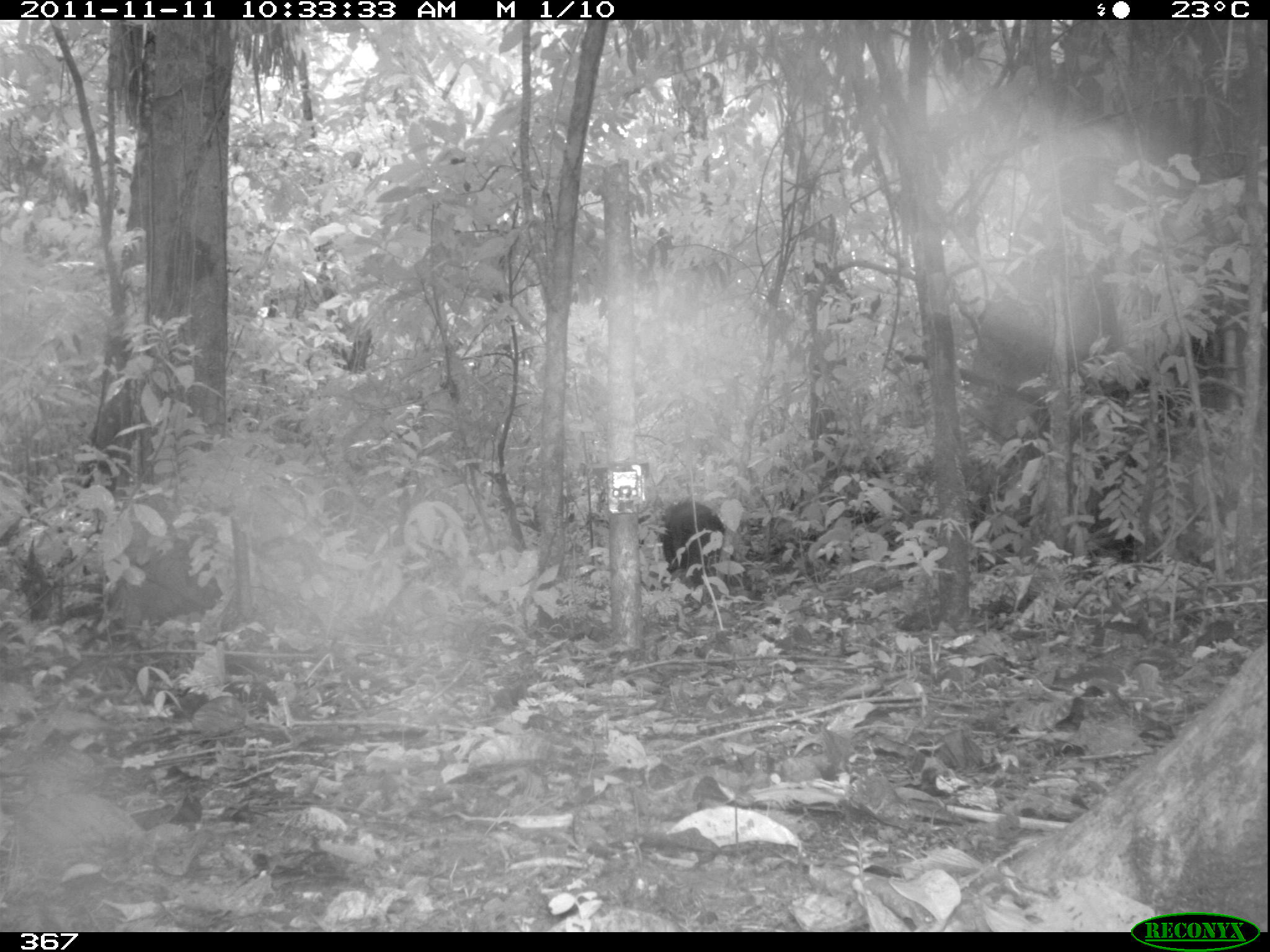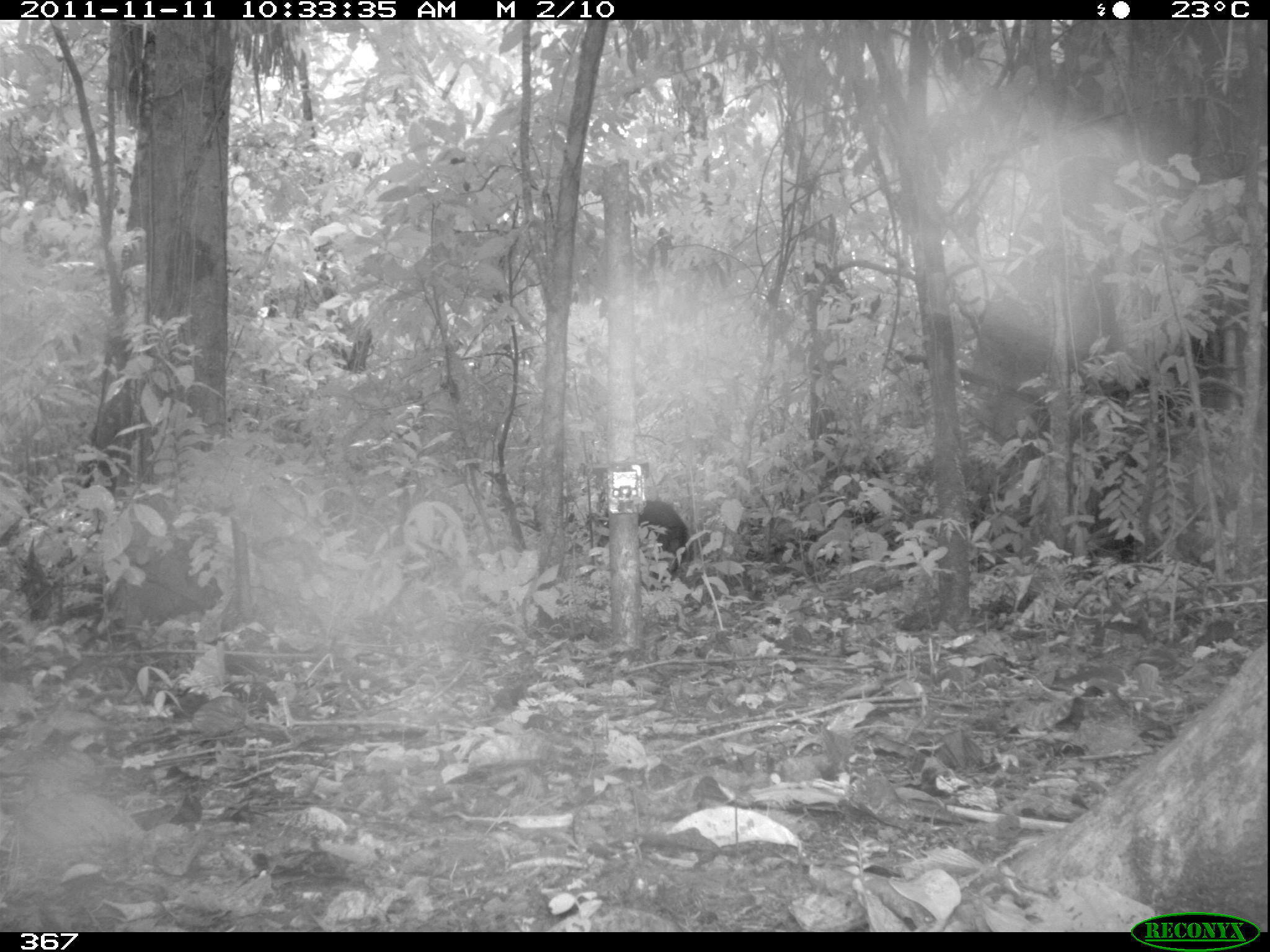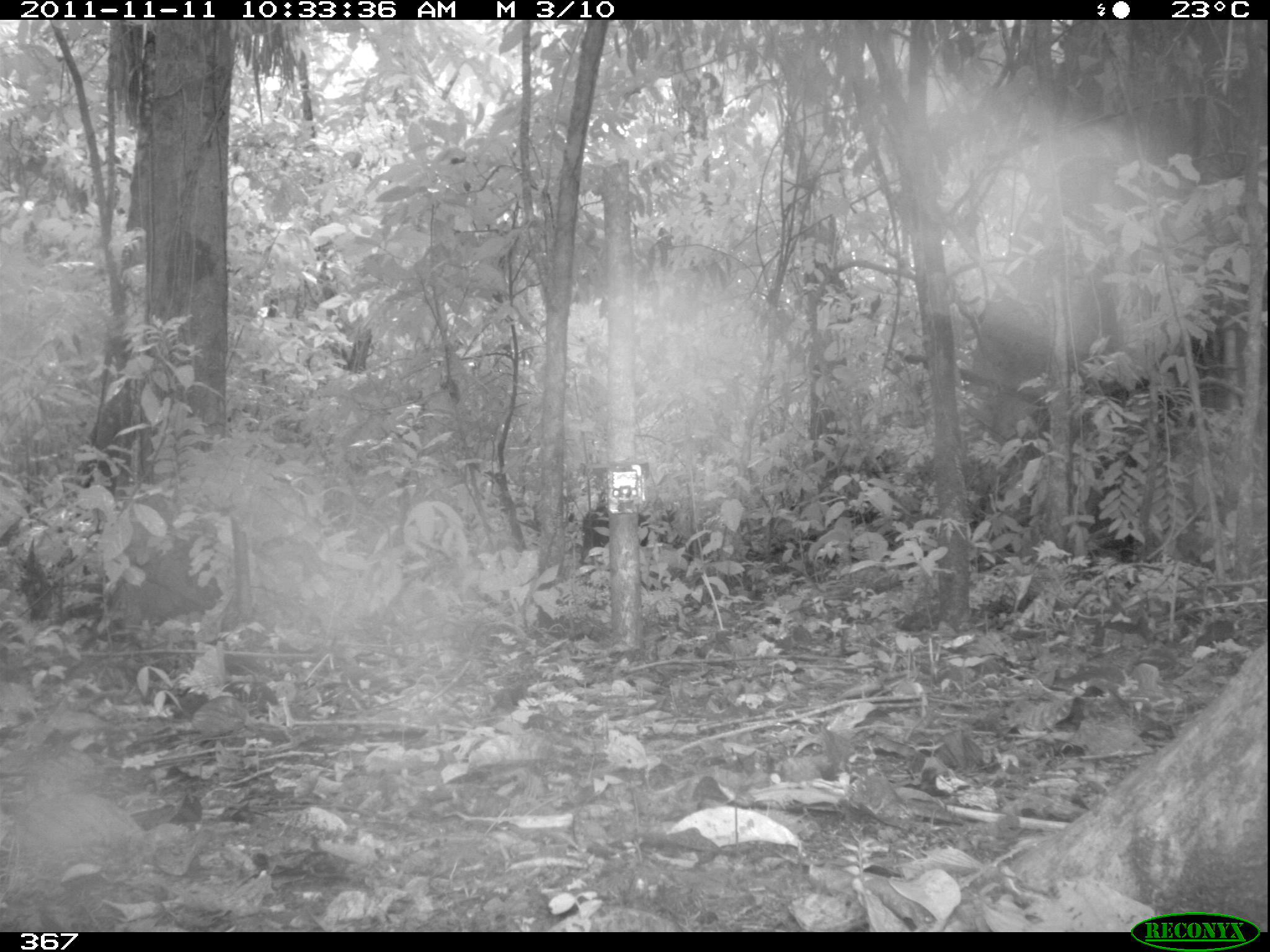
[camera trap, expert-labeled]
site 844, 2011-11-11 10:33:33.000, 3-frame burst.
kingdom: Animalia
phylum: Chordata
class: Mammalia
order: Artiodactyla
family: Tayassuidae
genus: Tayassu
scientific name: Tayassu pecari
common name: white-lipped peccary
Tayassu pecari (white-lipped peccary).